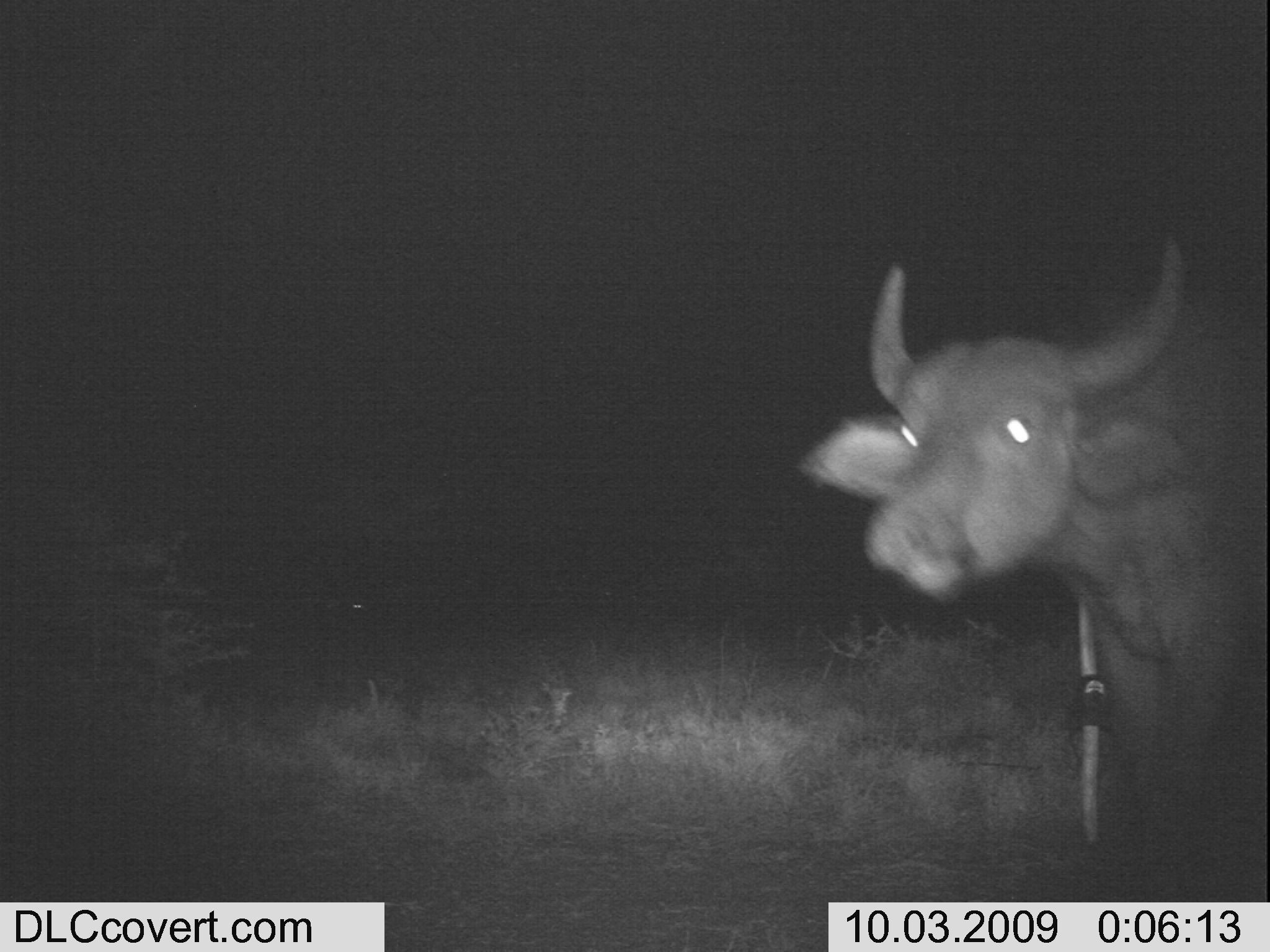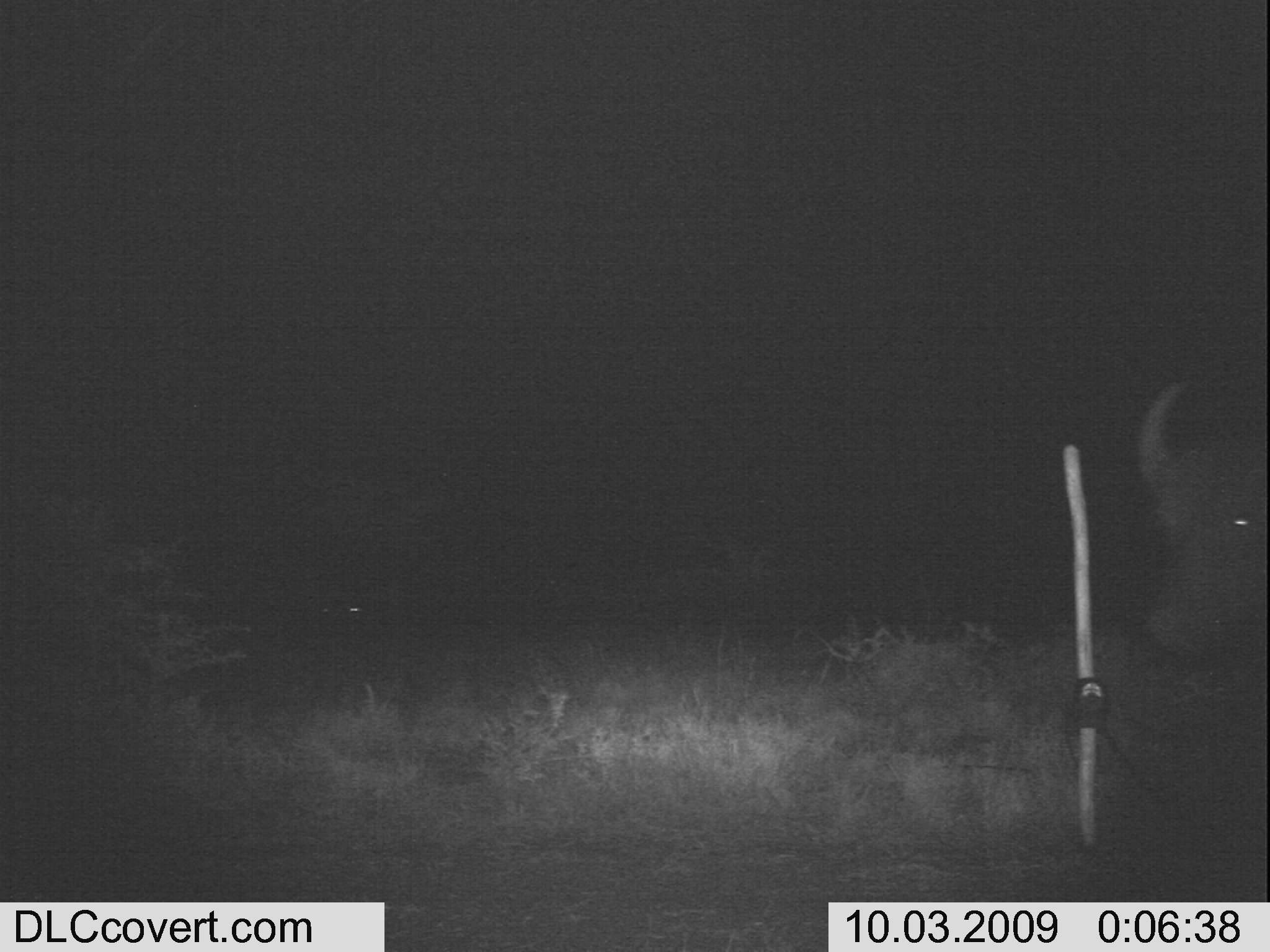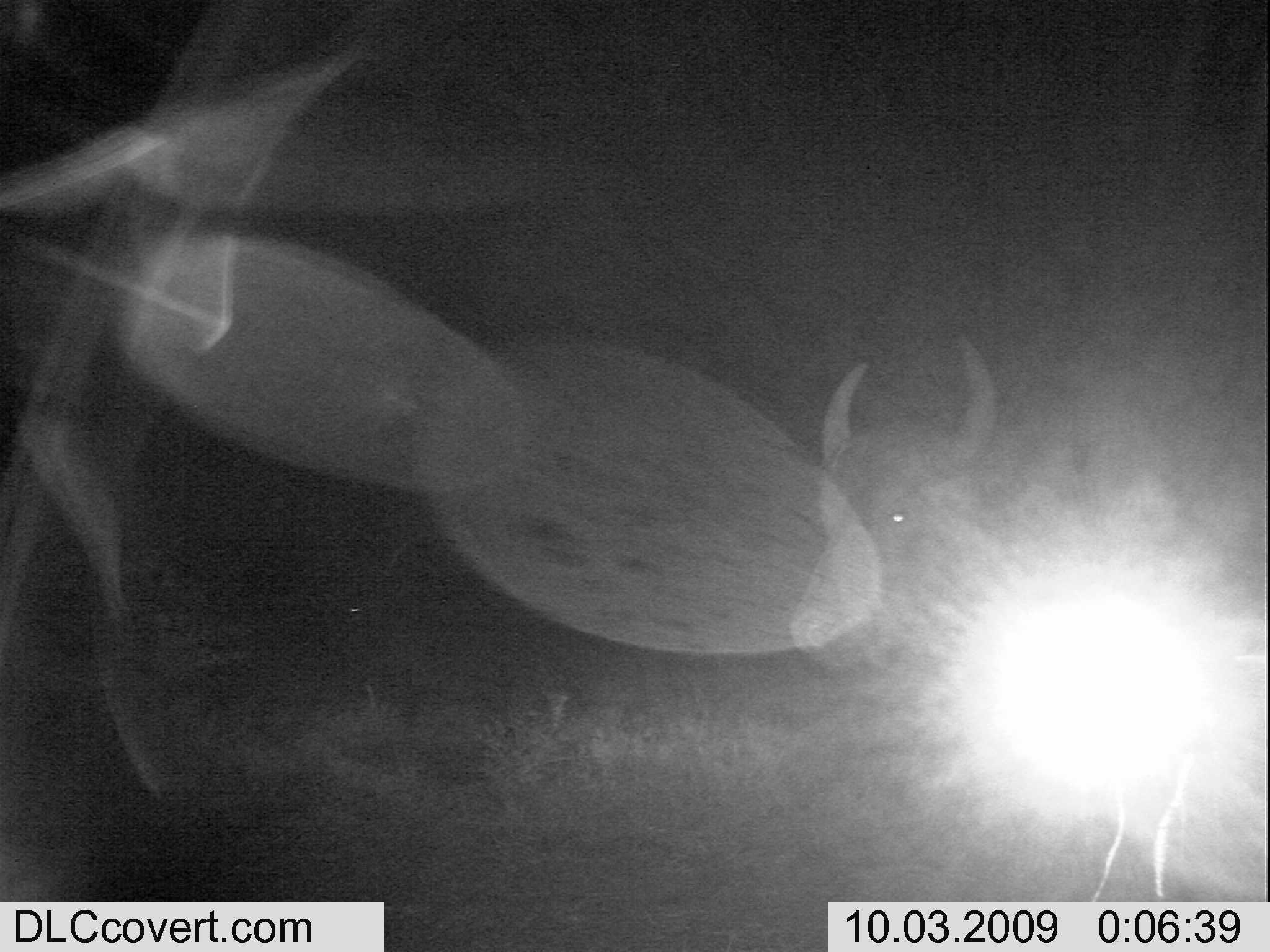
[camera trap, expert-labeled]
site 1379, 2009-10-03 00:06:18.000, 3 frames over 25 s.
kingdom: Animalia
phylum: Chordata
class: Mammalia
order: Artiodactyla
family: Bovidae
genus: Syncerus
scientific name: Syncerus caffer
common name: african buffalo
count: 1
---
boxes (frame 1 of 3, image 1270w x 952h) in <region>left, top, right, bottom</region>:
syncerus caffer: <region>801, 227, 1268, 899</region>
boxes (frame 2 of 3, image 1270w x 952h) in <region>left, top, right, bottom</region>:
syncerus caffer: <region>1136, 377, 1268, 665</region>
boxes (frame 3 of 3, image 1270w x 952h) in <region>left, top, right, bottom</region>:
syncerus caffer: <region>788, 336, 997, 671</region>